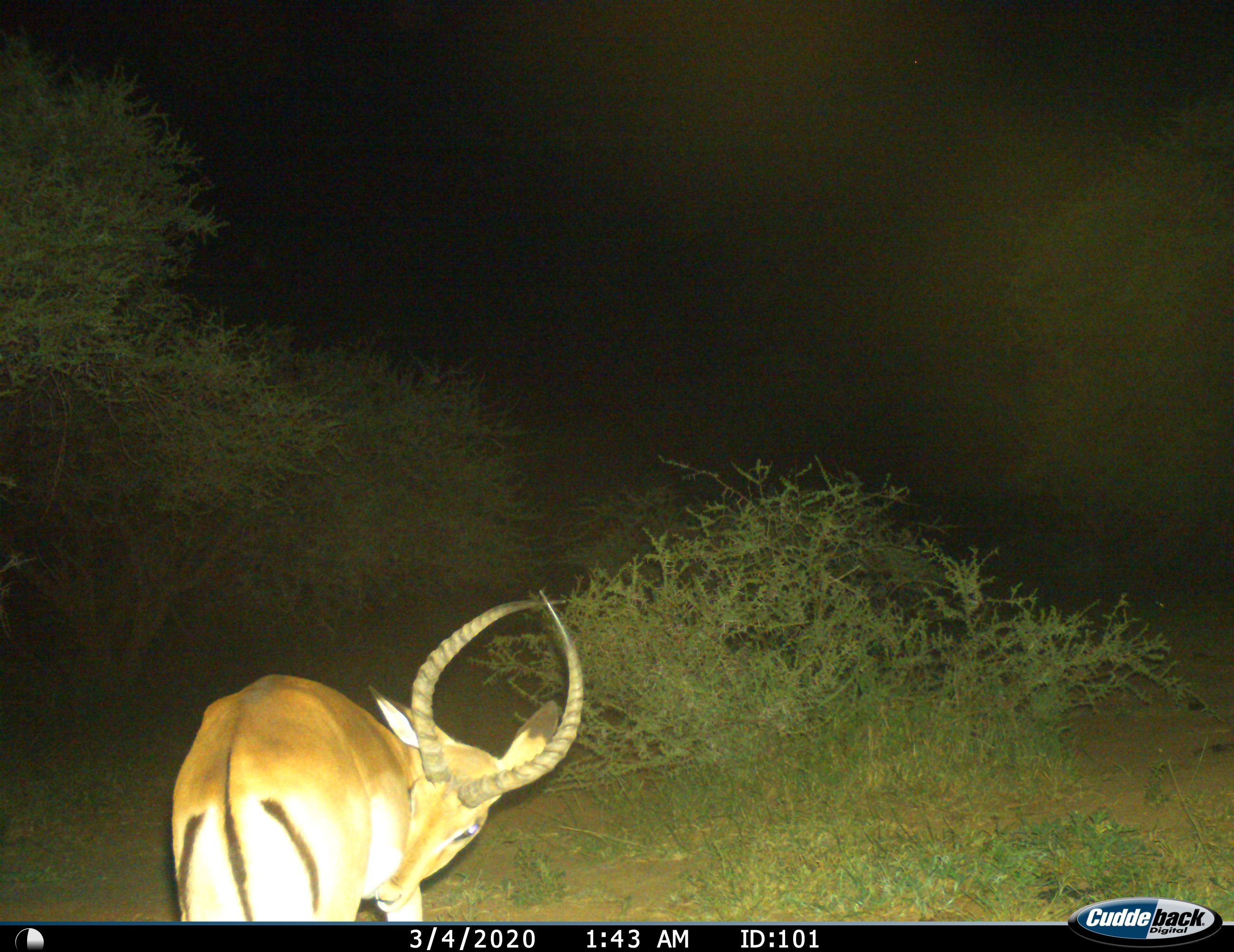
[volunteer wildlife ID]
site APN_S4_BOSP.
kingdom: Animalia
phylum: Chordata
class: Mammalia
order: Artiodactyla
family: Bovidae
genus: Aepyceros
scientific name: Aepyceros melampus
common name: impala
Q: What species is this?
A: Impala (Aepyceros melampus).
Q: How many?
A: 1.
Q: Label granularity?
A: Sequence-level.